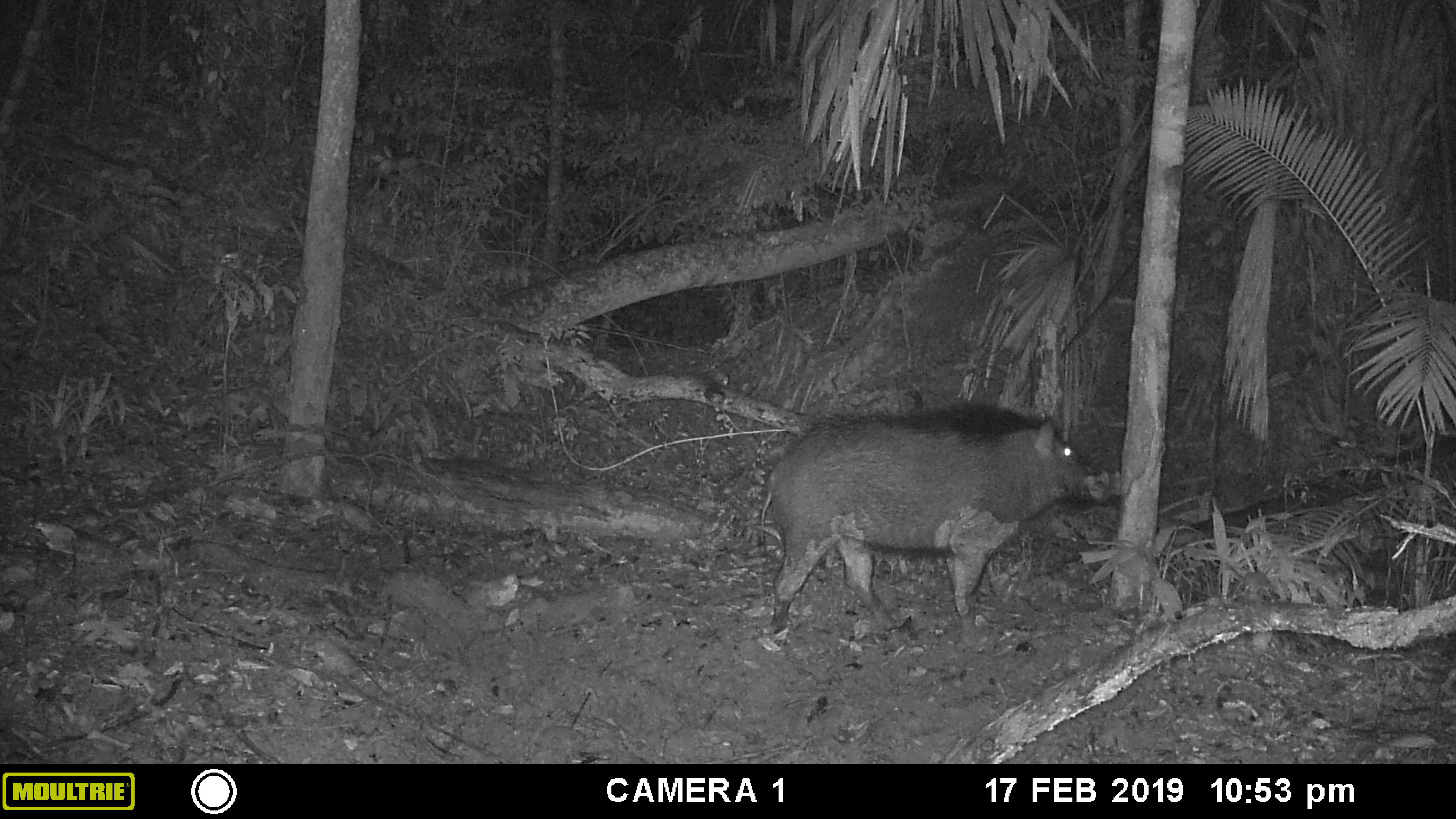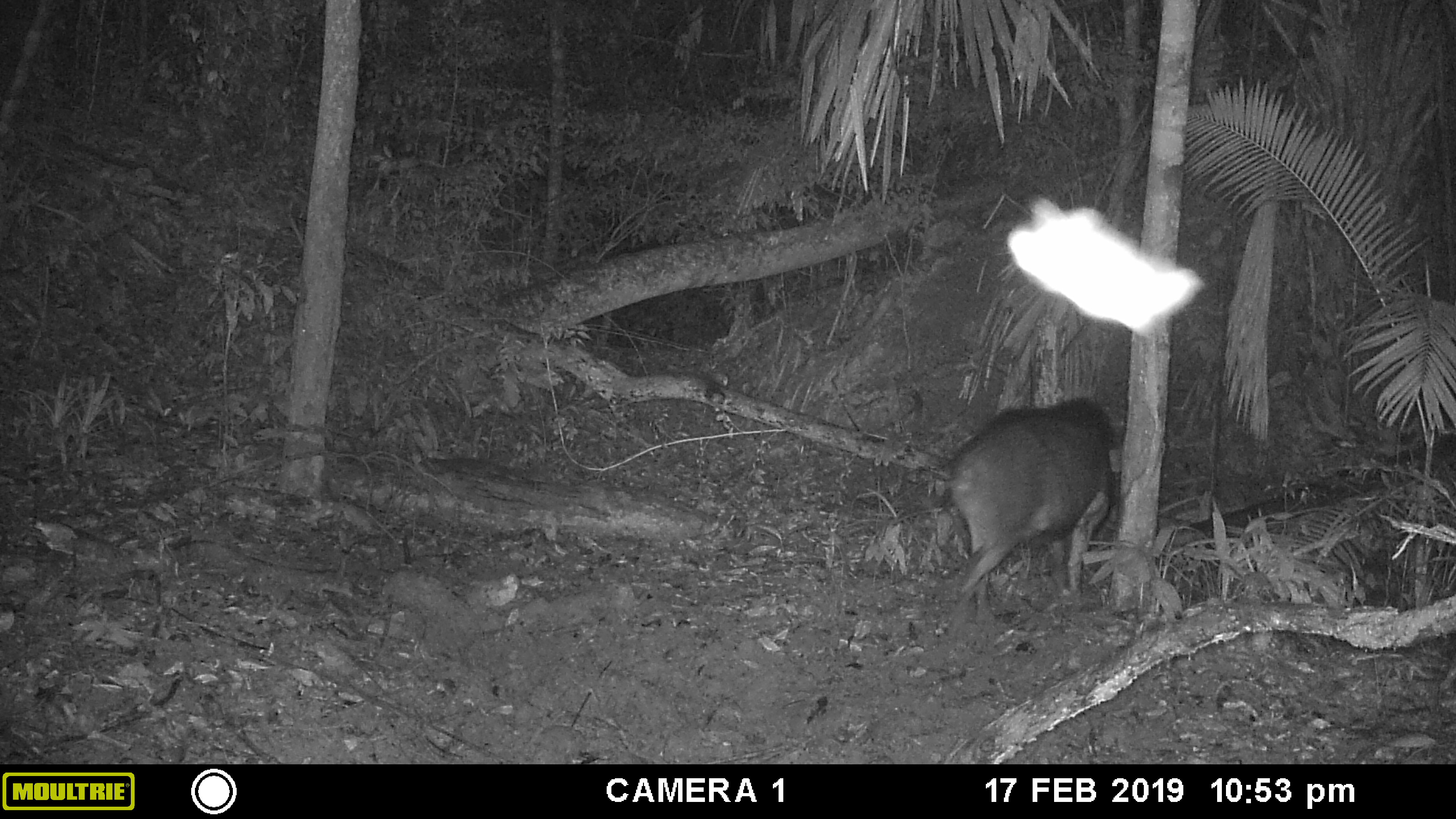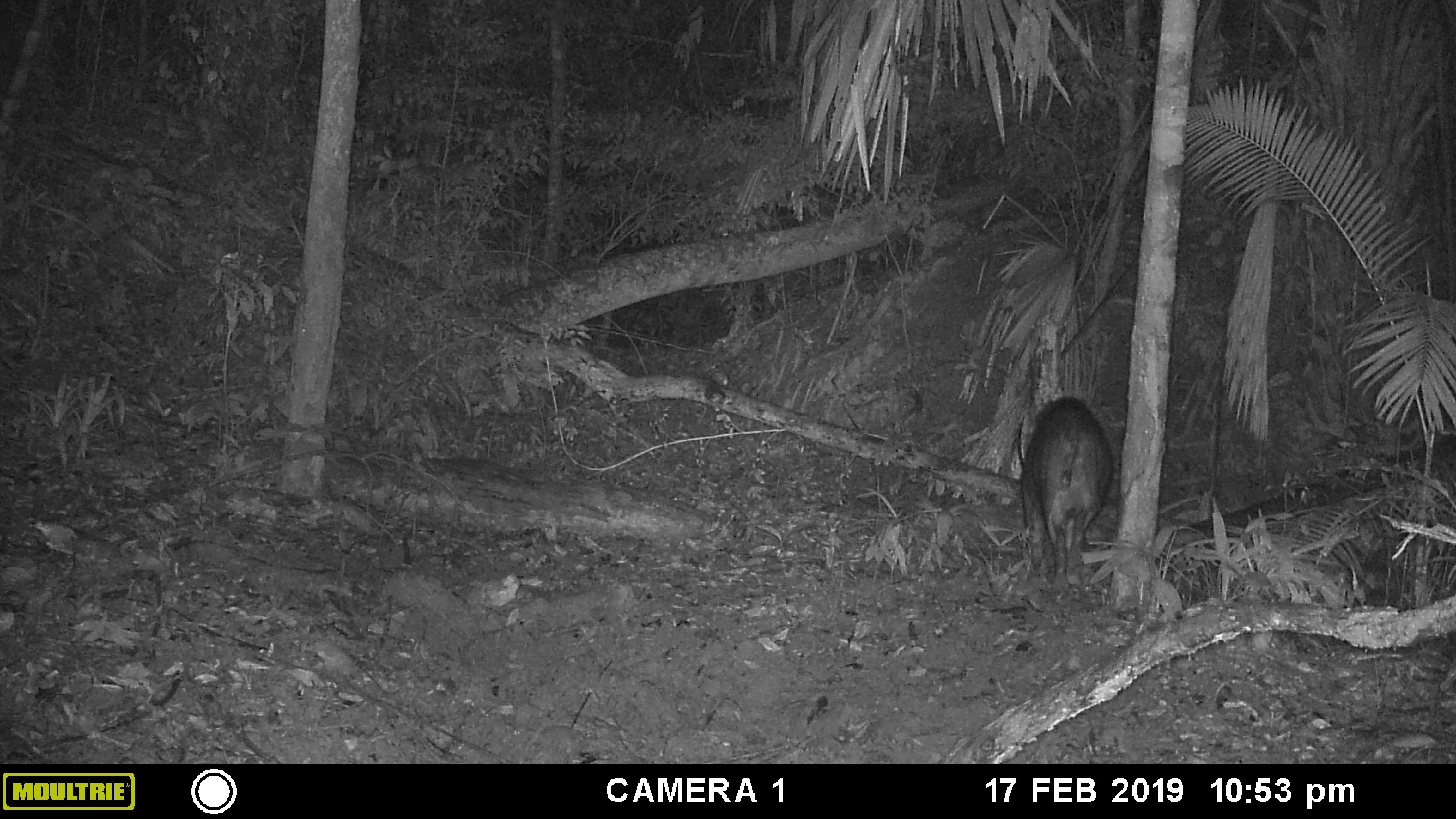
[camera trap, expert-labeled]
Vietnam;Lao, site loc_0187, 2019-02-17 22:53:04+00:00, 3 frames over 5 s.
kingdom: Animalia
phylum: Chordata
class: Mammalia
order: Artiodactyla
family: Suidae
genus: Sus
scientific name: Sus scrofa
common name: eurasian wild pig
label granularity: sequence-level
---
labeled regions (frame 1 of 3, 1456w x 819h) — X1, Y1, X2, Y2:
eurasian wild pig: 759, 402, 1106, 641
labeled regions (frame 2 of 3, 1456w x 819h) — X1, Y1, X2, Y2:
eurasian wild pig: 940, 397, 1122, 634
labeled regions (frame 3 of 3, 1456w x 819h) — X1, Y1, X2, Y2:
eurasian wild pig: 1016, 397, 1113, 593